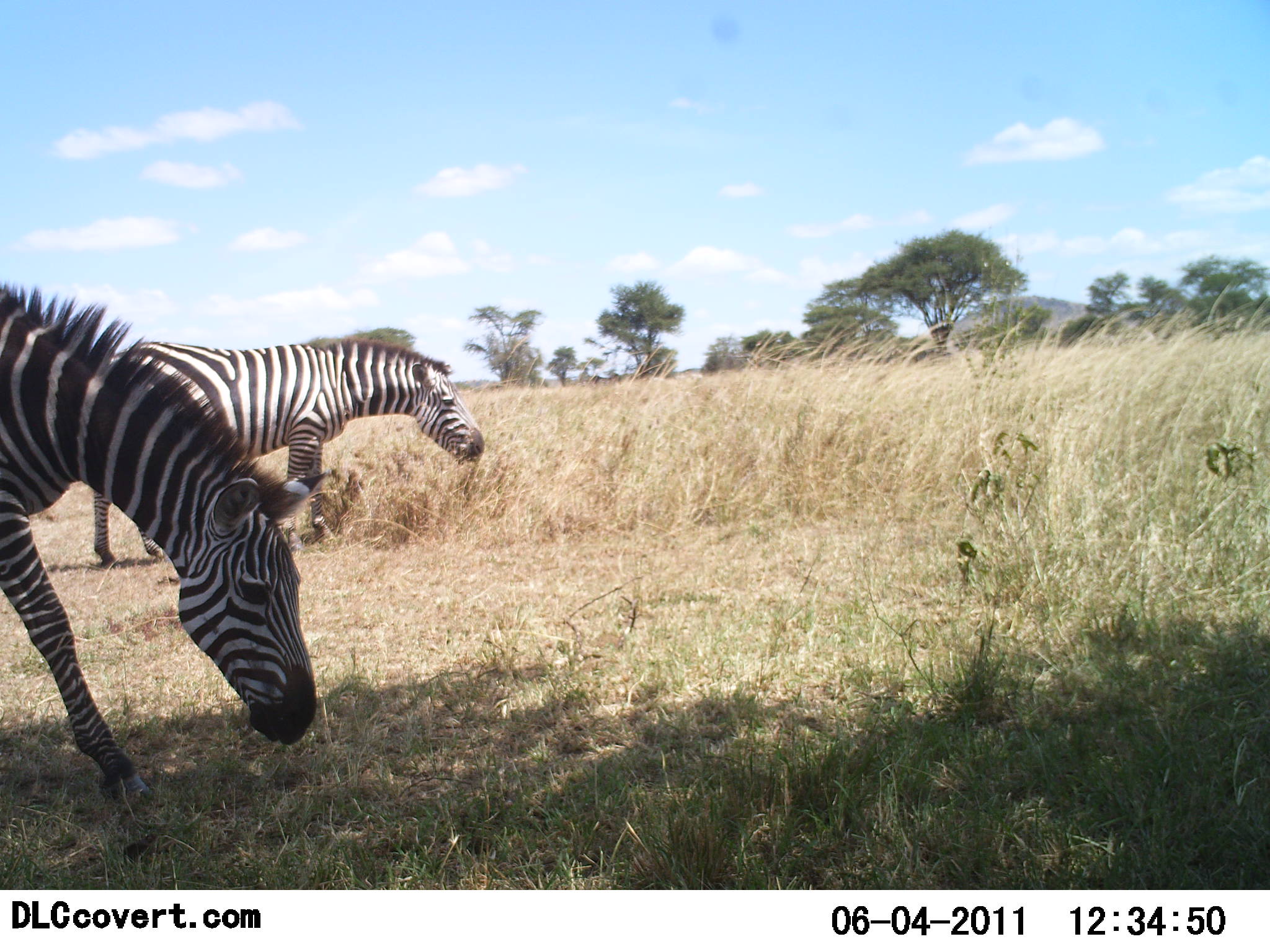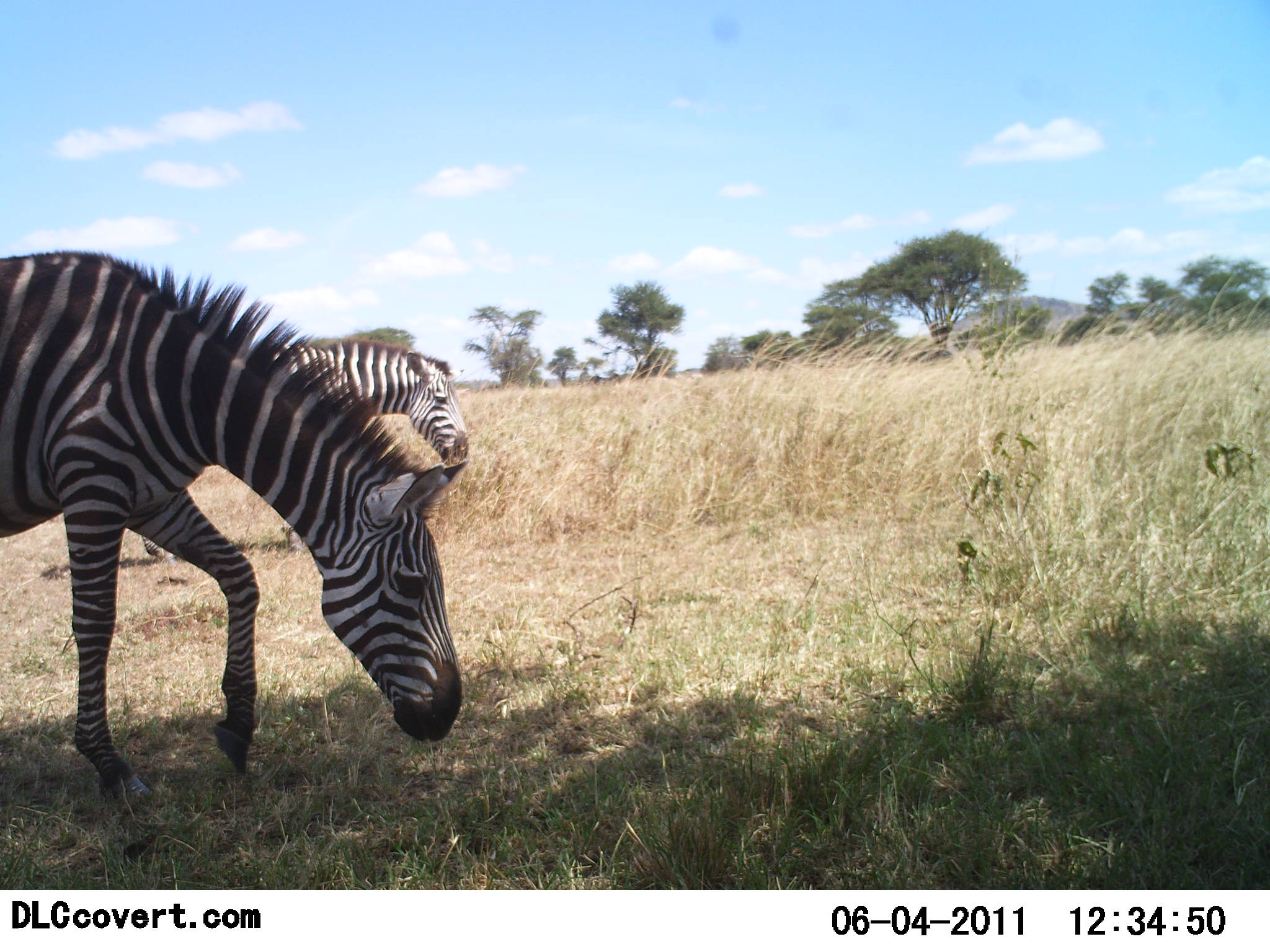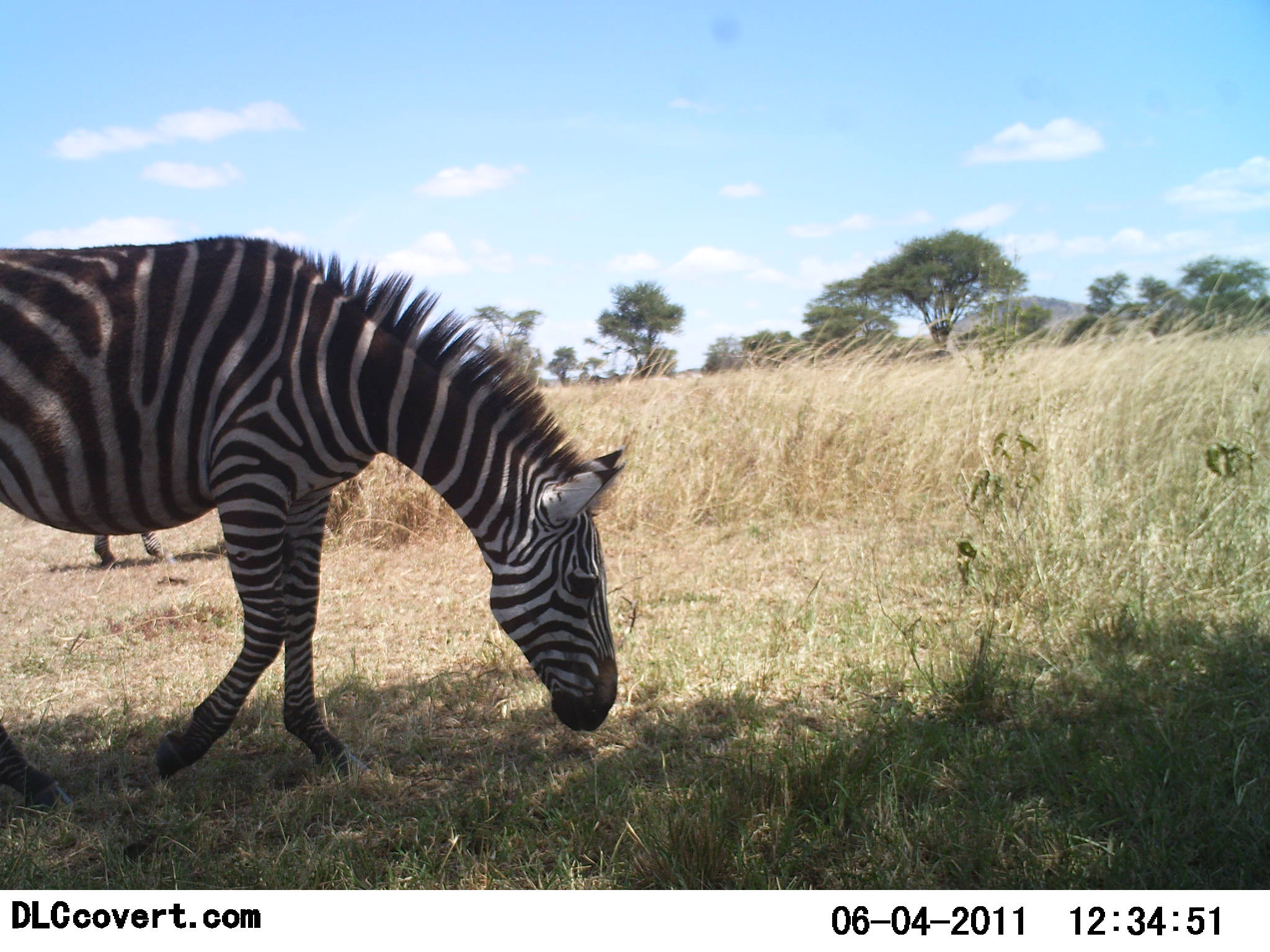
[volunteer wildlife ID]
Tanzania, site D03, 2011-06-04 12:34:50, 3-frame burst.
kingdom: Animalia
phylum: Chordata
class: Mammalia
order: Perissodactyla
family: Equidae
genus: Equus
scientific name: Equus quagga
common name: plains zebra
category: zebra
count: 2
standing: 0%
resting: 0%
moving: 70%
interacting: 0%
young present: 0%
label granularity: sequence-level